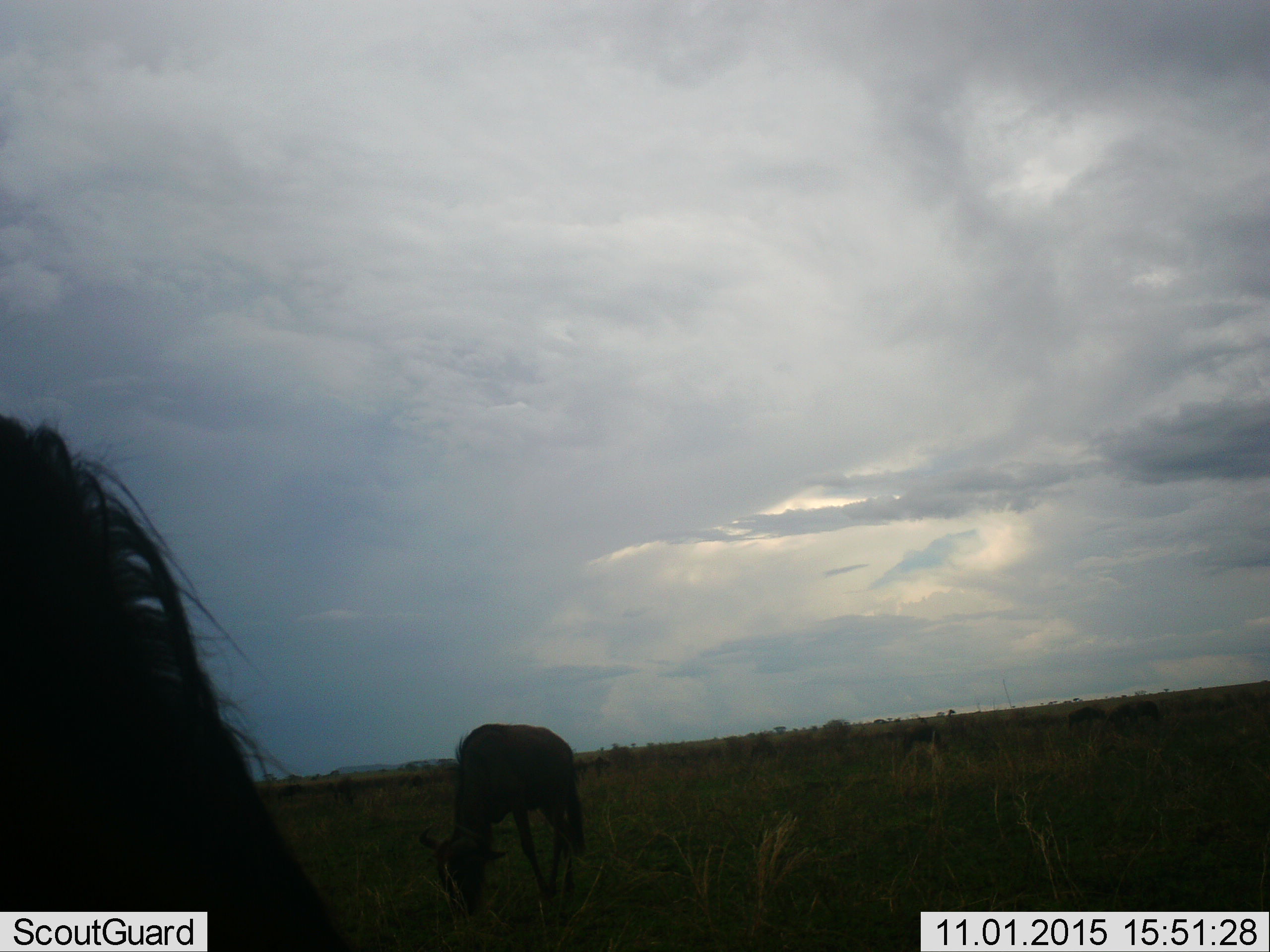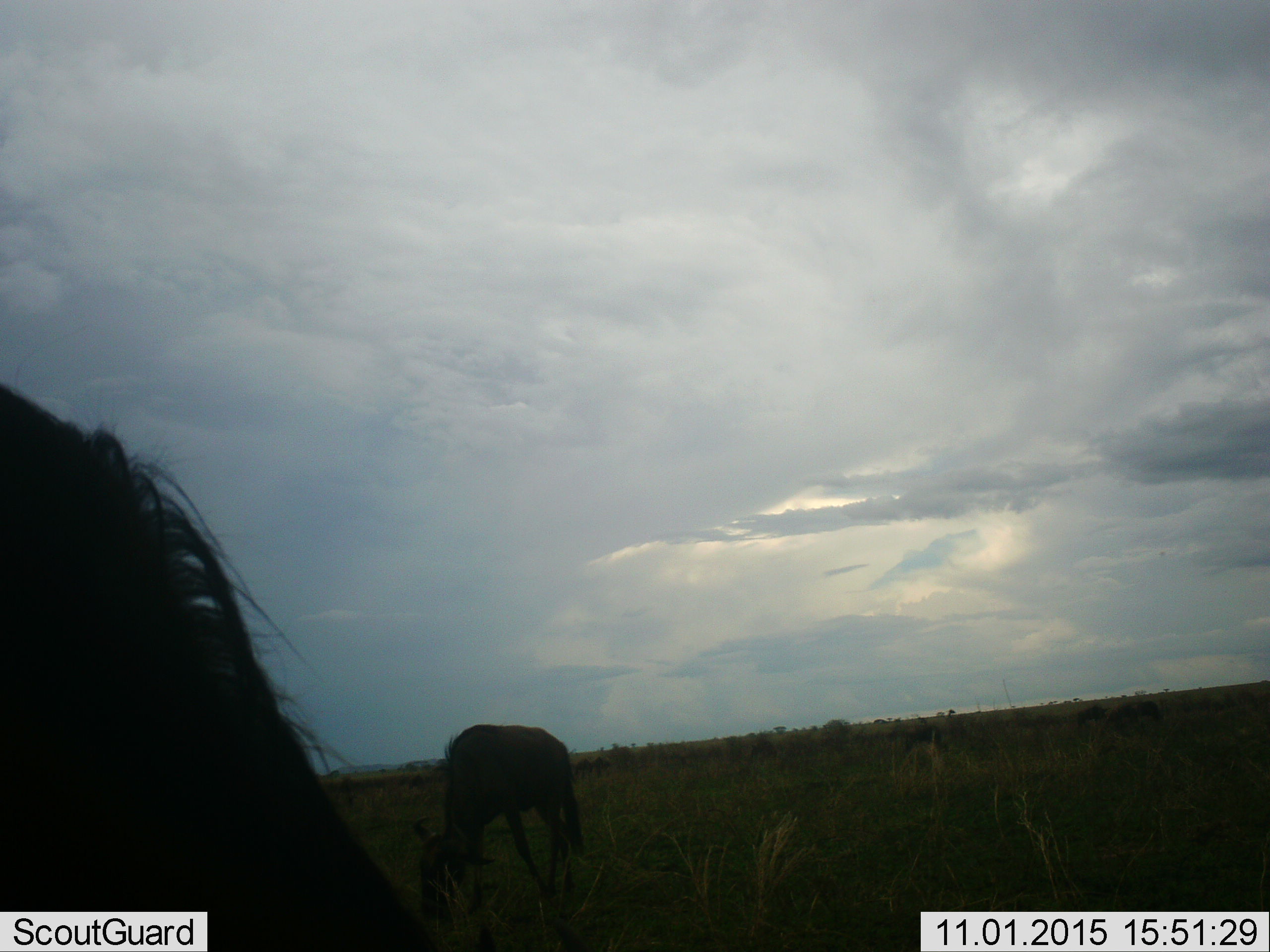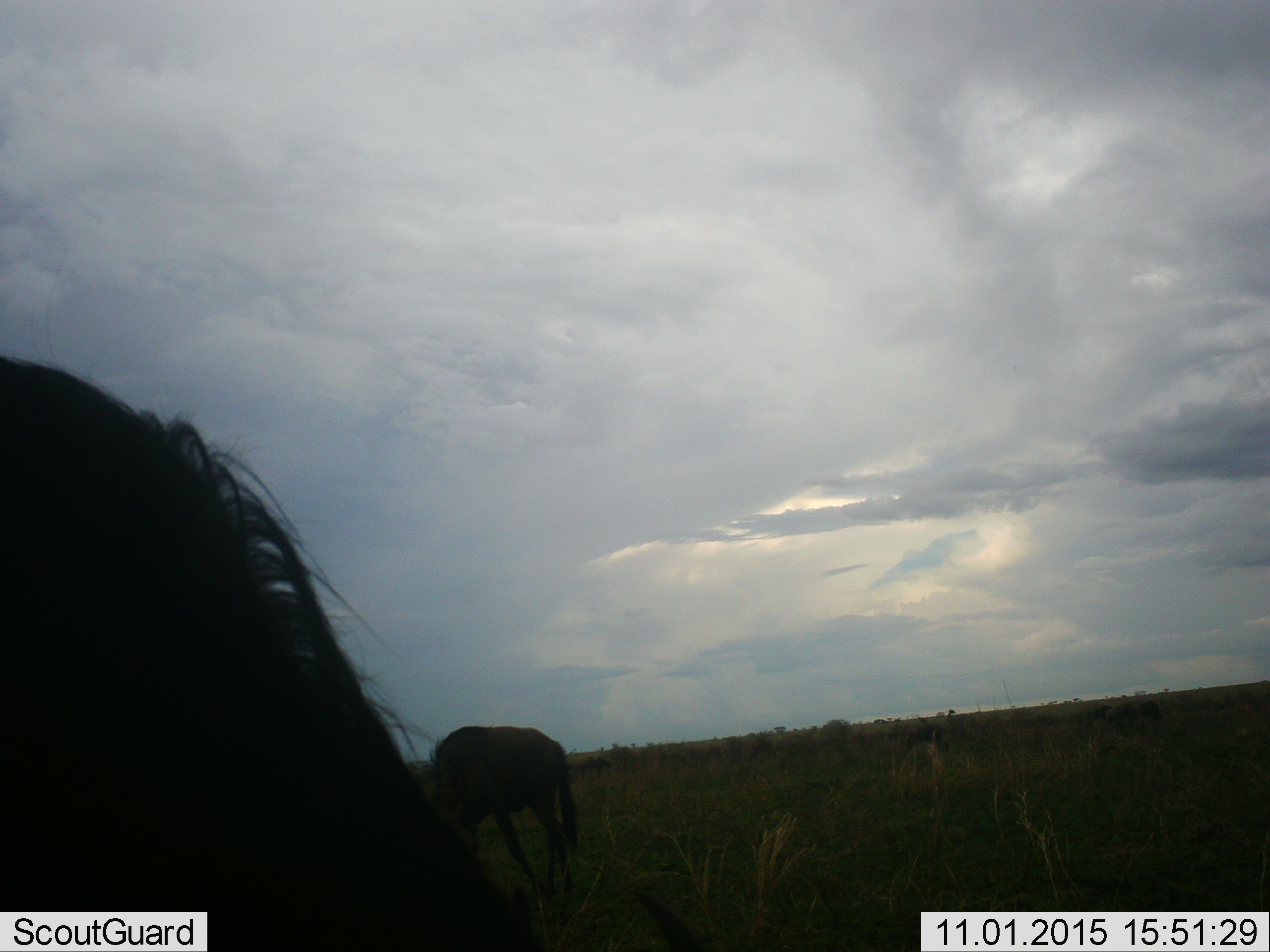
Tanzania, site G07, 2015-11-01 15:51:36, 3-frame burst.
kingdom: Animalia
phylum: Chordata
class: Mammalia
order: Artiodactyla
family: Bovidae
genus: Connochaetes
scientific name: Connochaetes taurinus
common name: blue wildebeest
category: wildebeest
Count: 2.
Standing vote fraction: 29%.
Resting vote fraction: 0%.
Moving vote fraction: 14%.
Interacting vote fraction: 0%.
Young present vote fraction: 14%.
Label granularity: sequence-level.